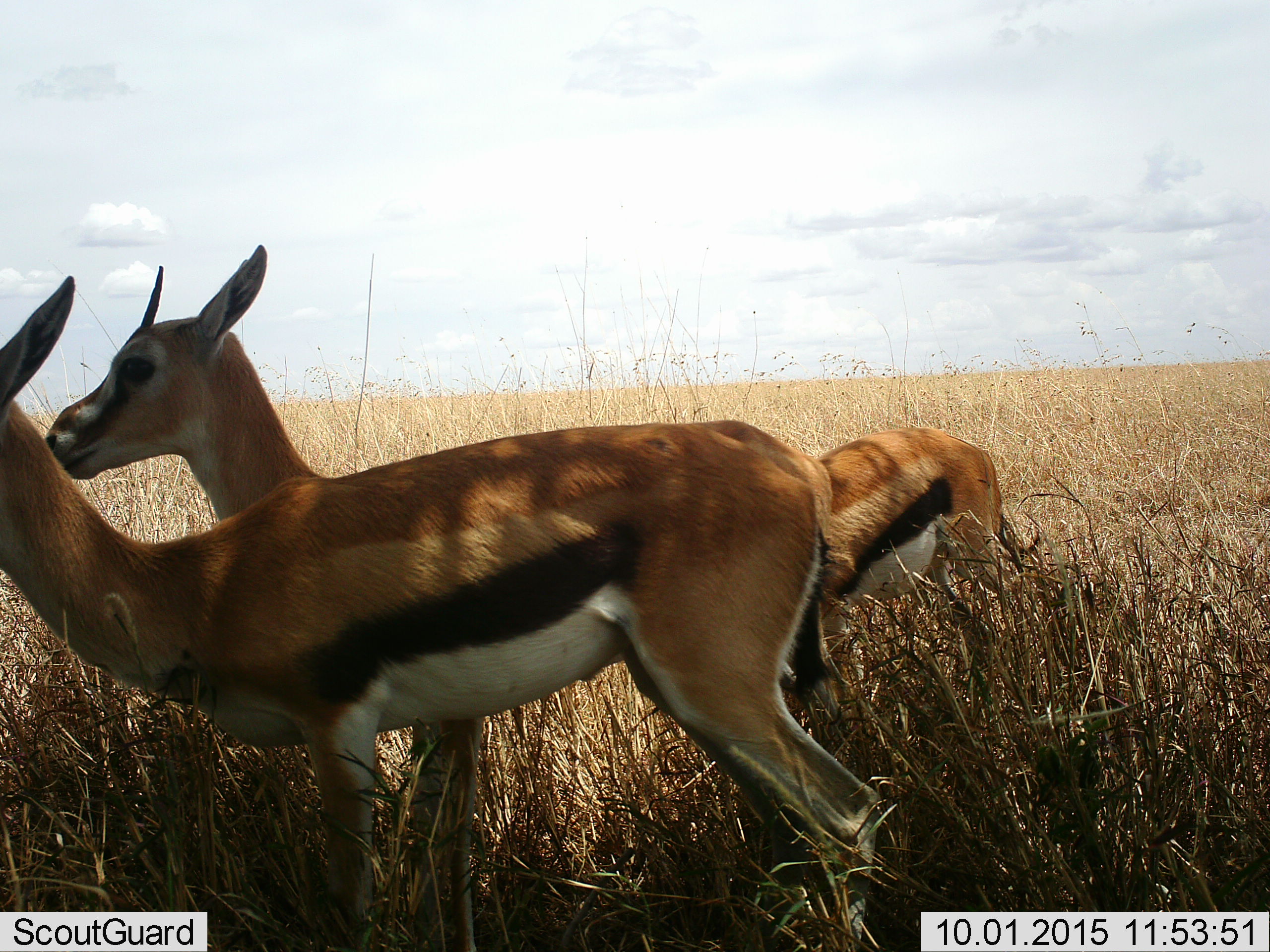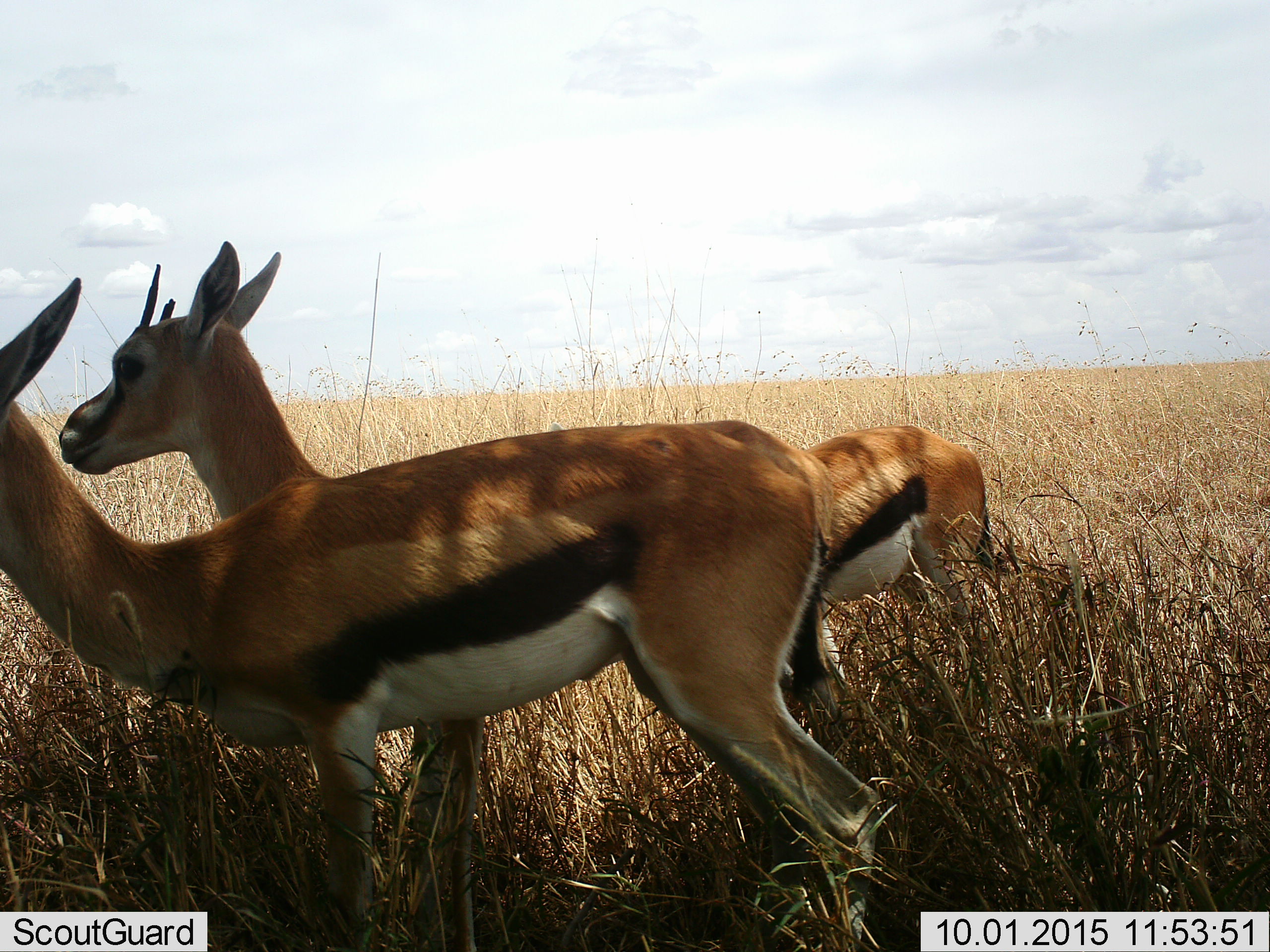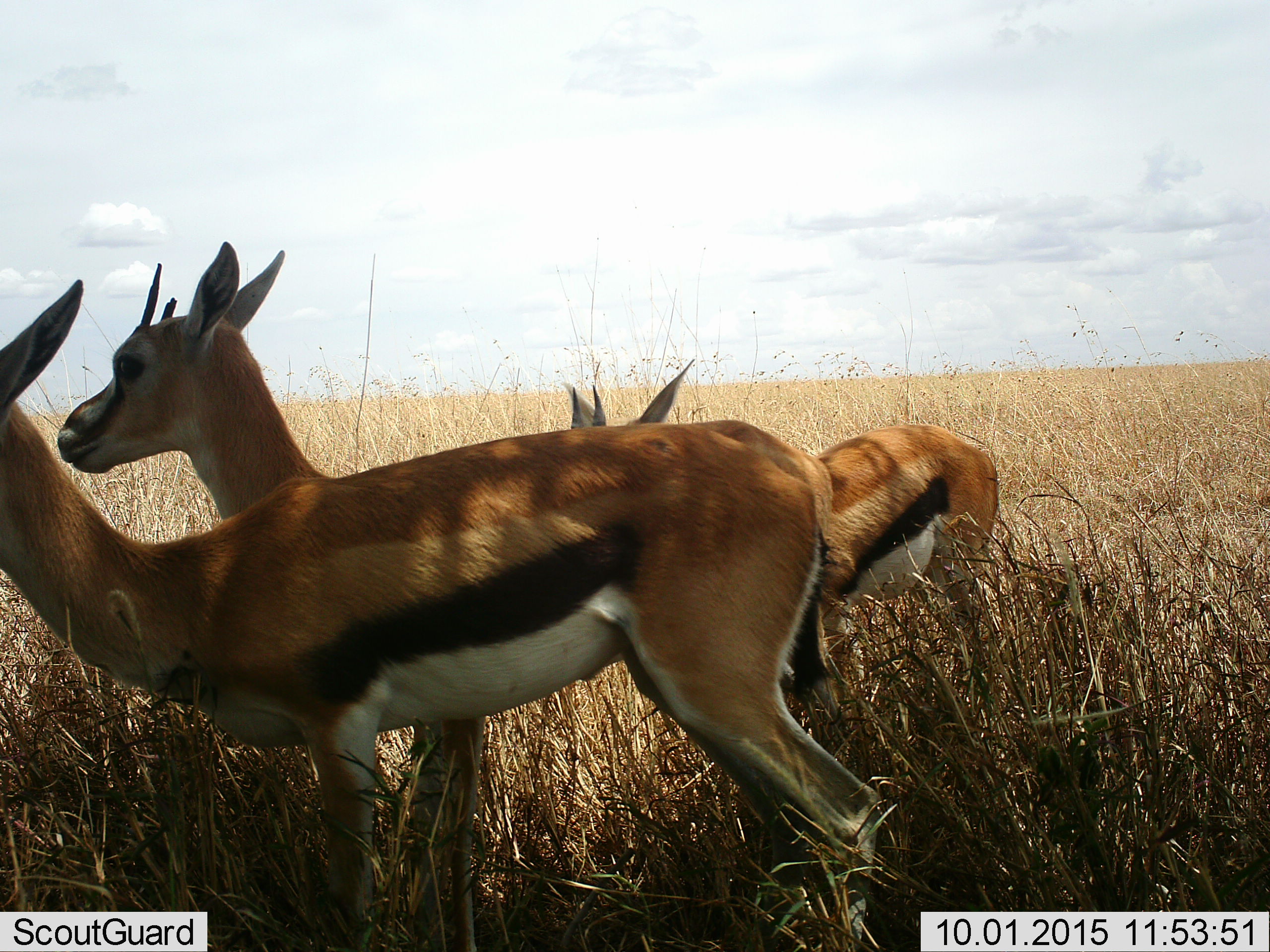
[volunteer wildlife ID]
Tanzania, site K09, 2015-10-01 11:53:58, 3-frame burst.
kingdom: Animalia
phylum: Chordata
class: Mammalia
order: Artiodactyla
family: Bovidae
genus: Eudorcas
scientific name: Eudorcas thomsonii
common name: thomson's gazelle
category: gazellethomsons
Gazellethomsons (thomson's gazelle) (Eudorcas thomsonii), count 3. Behavior (volunteer vote fractions): standing 86%, resting 29%, moving 29%, interacting 0%. Young present (vote fraction): 14%. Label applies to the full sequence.